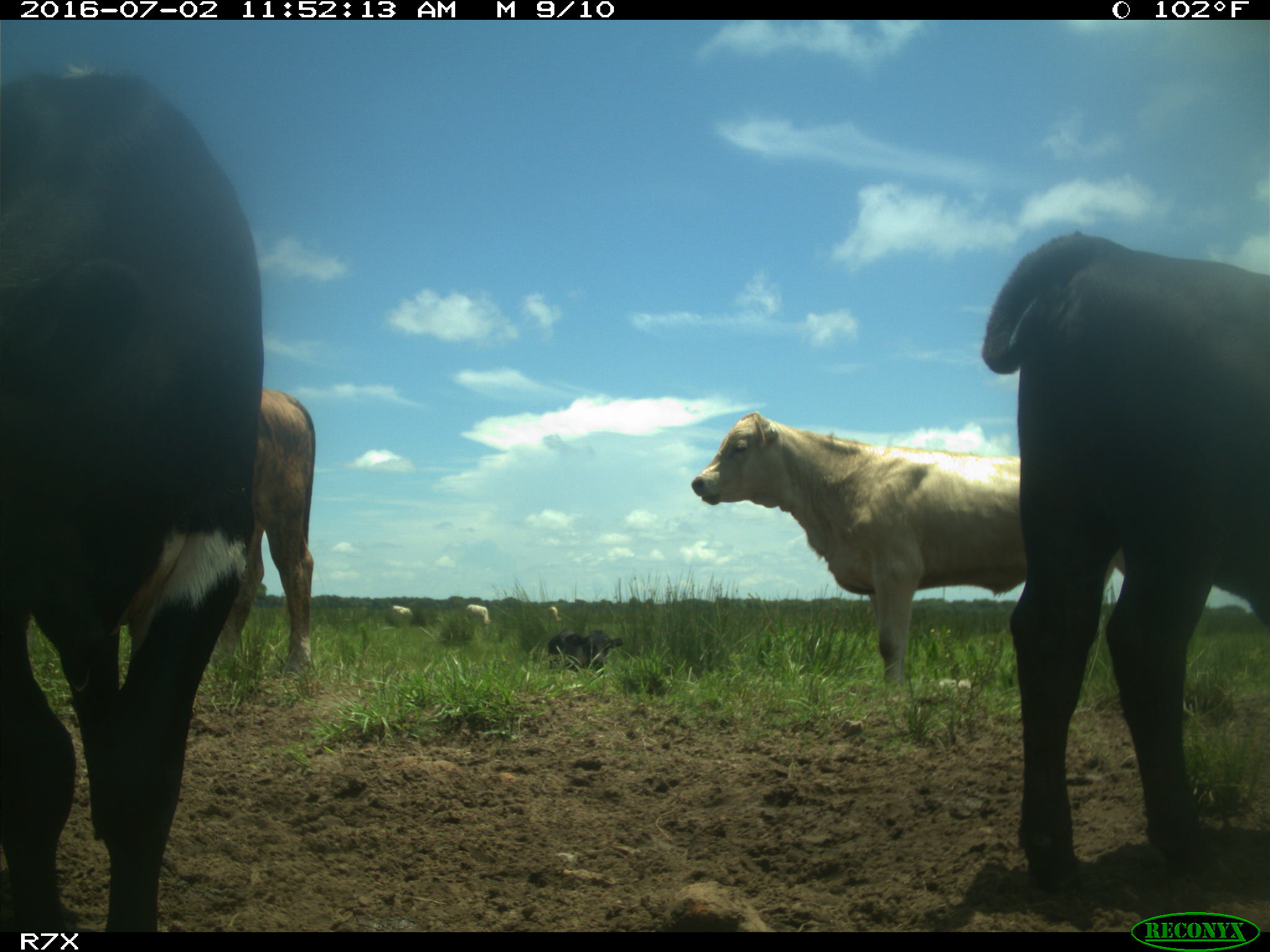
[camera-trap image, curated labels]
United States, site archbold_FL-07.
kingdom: Animalia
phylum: Chordata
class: Mammalia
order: Artiodactyla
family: Bovidae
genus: Bos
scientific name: Bos taurus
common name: domestic cow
Bos taurus (domestic cow).